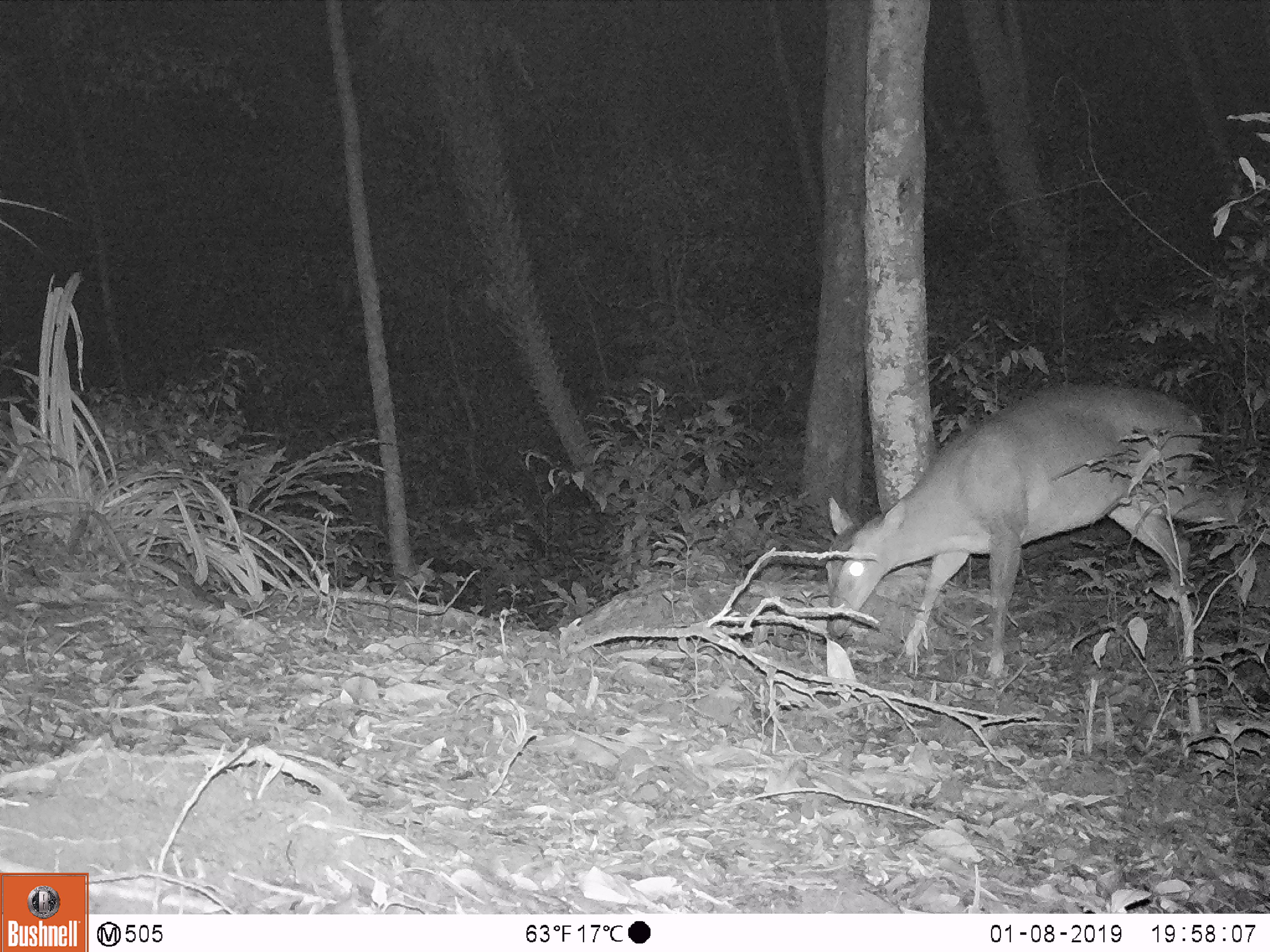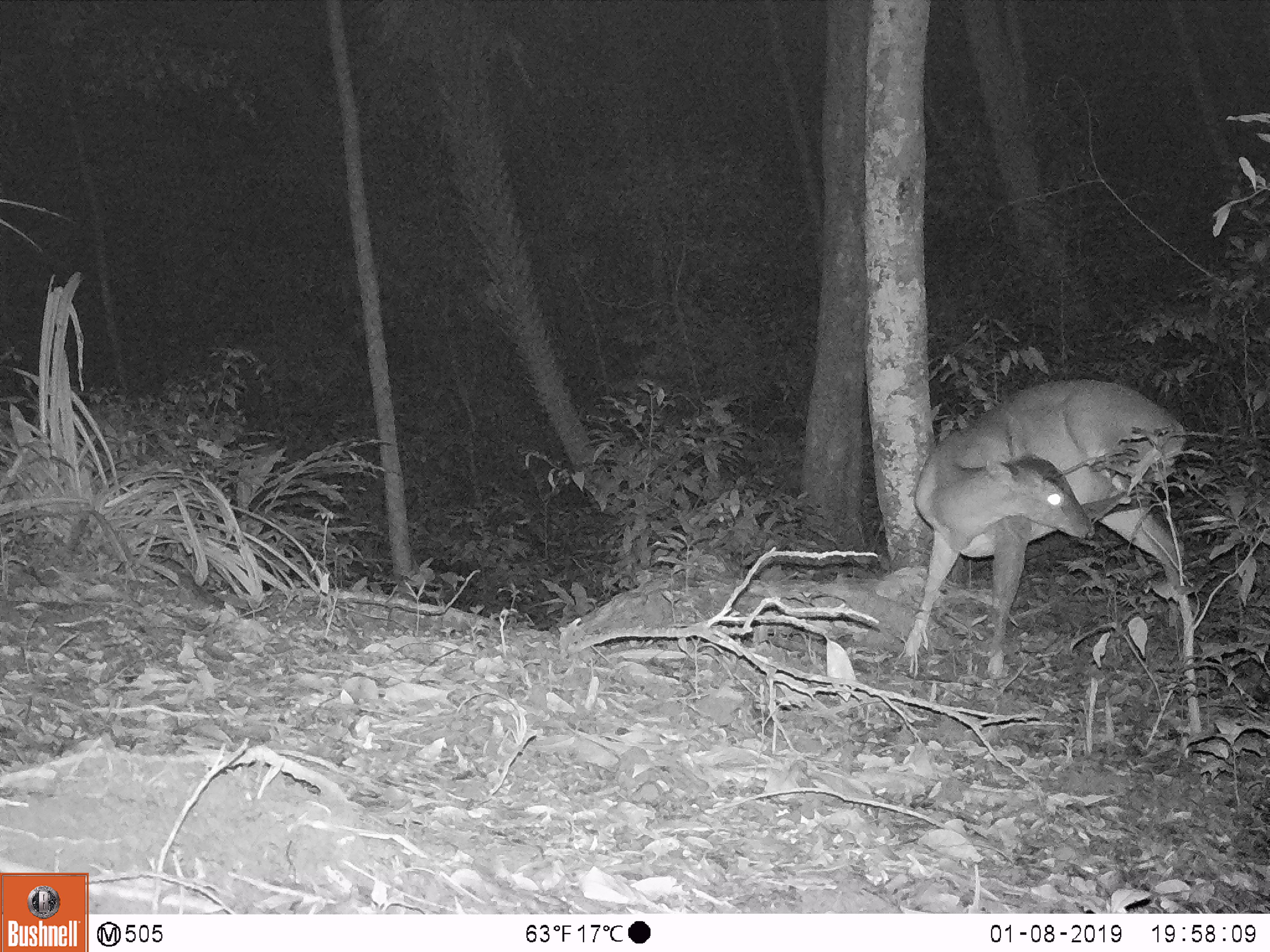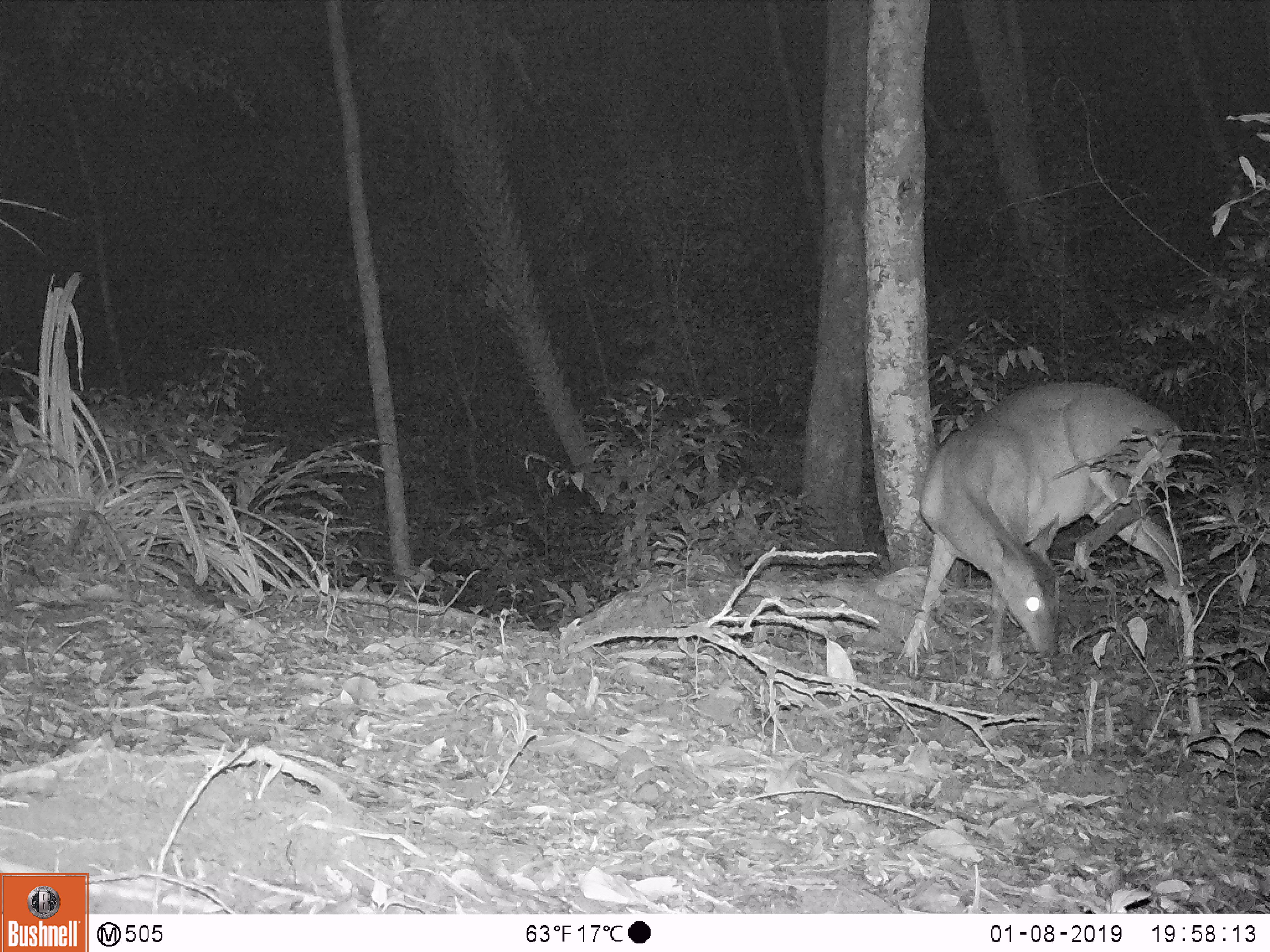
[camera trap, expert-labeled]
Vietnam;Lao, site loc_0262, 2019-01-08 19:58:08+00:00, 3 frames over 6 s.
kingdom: Animalia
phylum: Chordata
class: Mammalia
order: Artiodactyla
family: Cervidae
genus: Muntiacus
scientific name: Muntiacus vuquangensis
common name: large-antlered muntjac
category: large antlered muntjac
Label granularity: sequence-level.